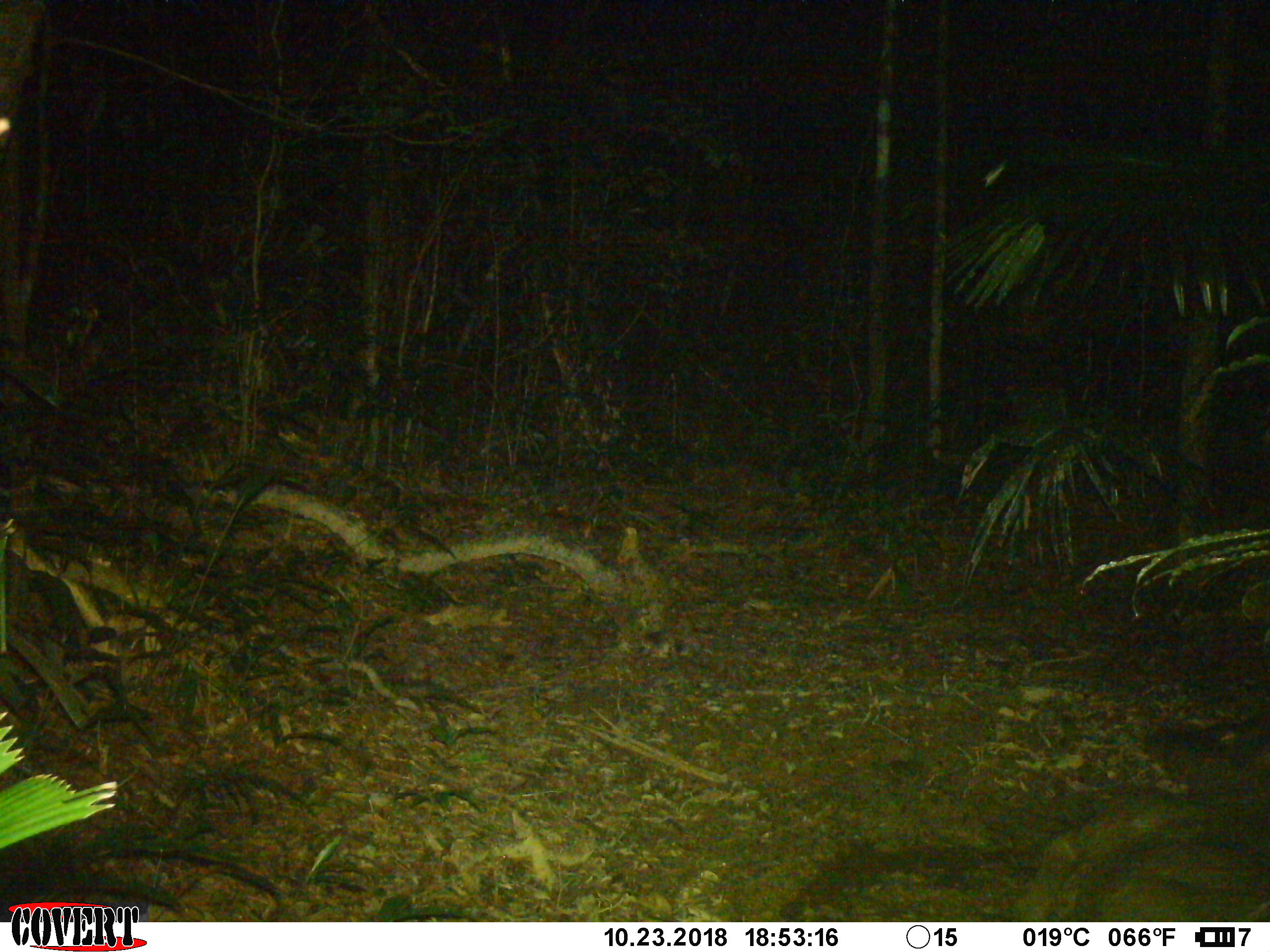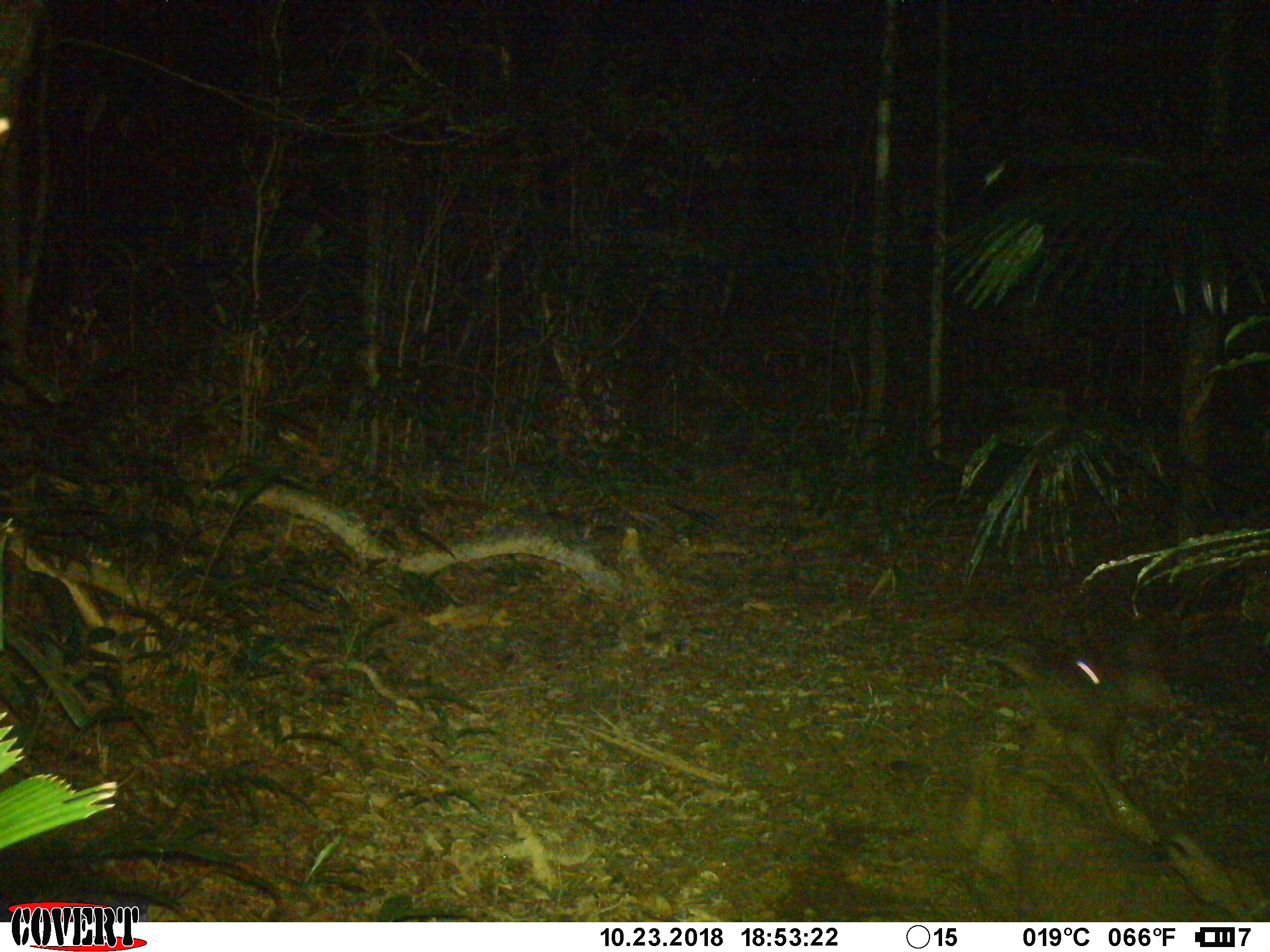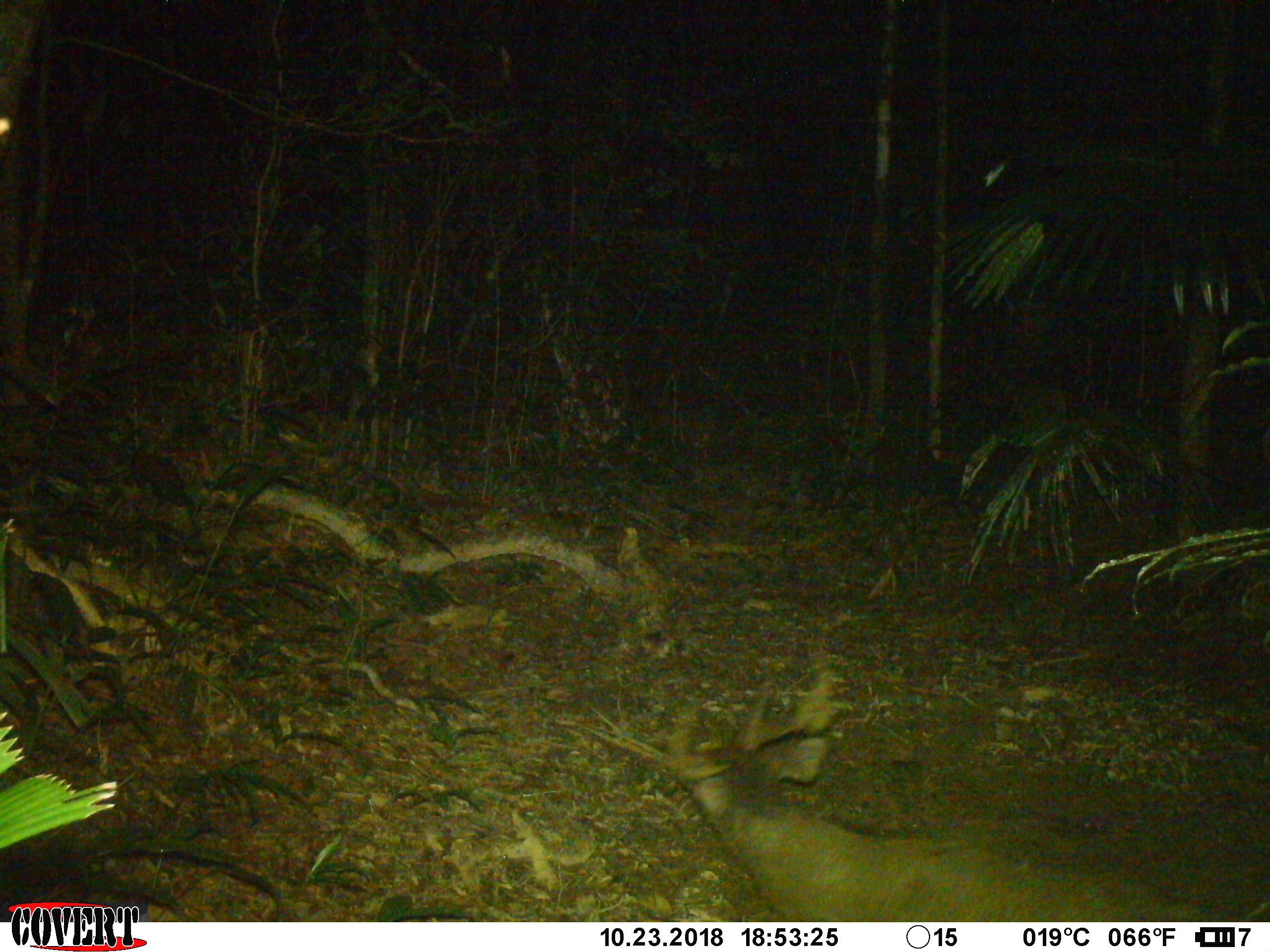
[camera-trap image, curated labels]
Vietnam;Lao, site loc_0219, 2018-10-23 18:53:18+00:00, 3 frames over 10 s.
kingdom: Animalia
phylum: Chordata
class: Mammalia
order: Artiodactyla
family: Cervidae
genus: Rusa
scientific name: Rusa unicolor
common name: sambar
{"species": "sambar (Rusa unicolor)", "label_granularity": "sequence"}